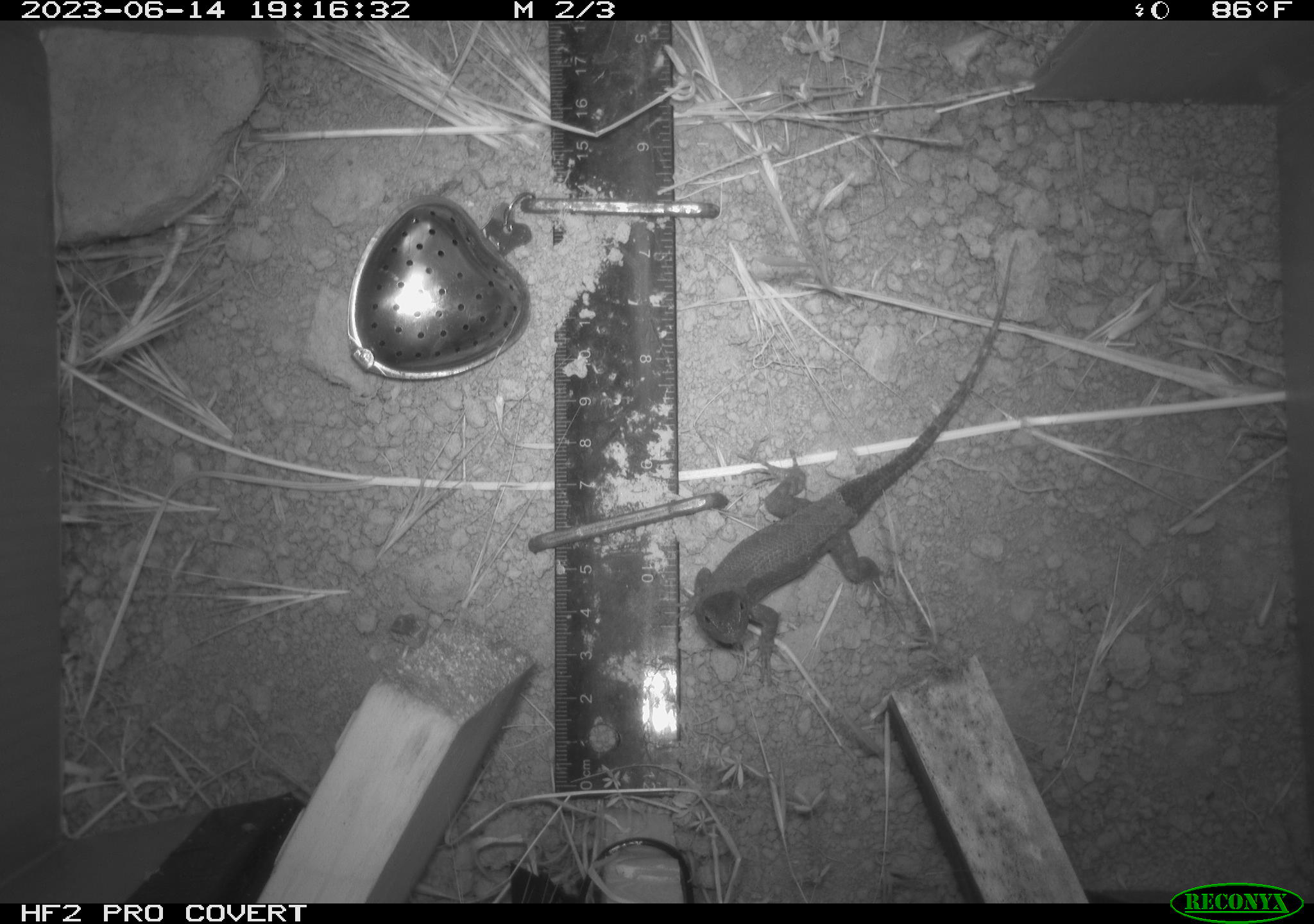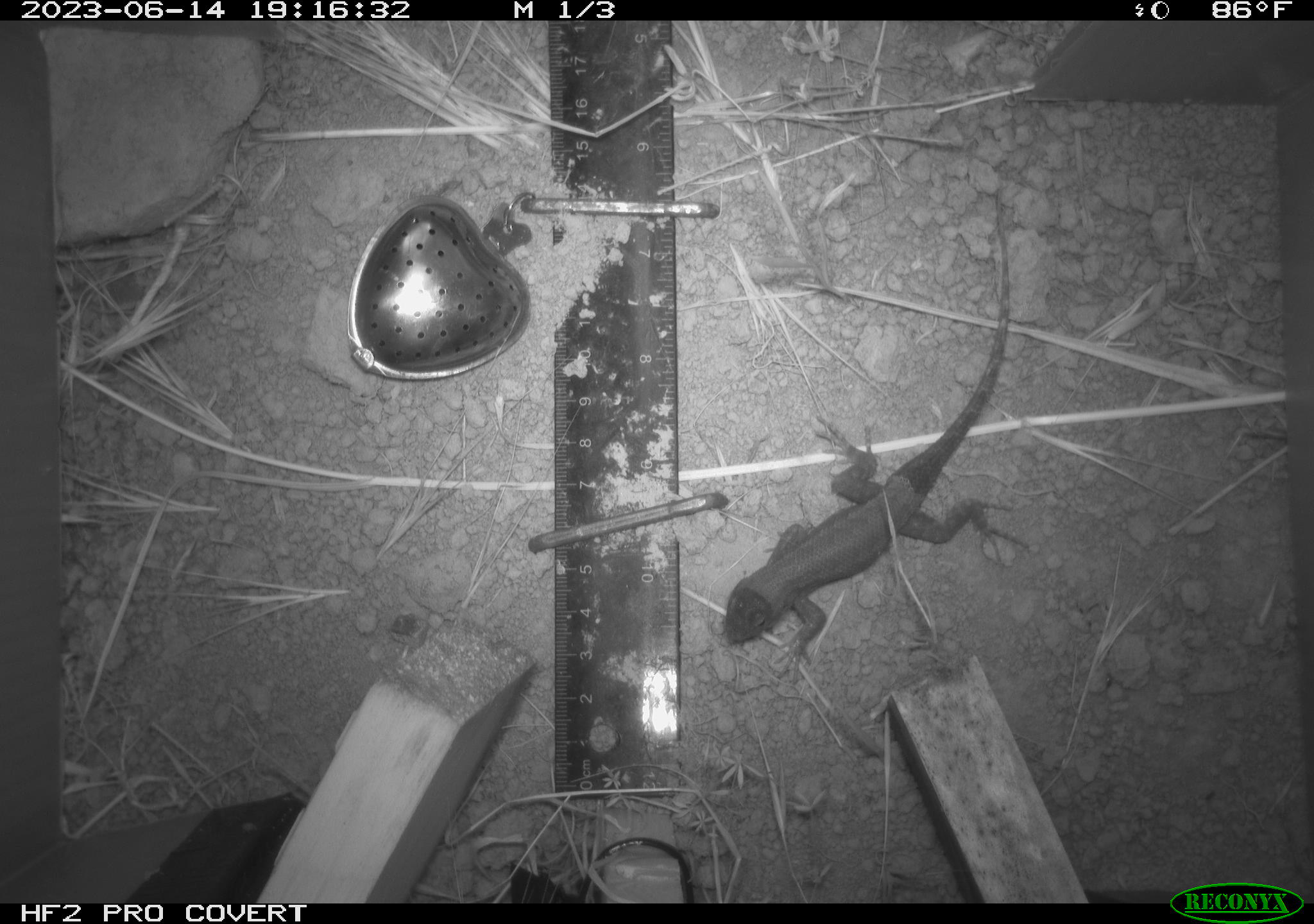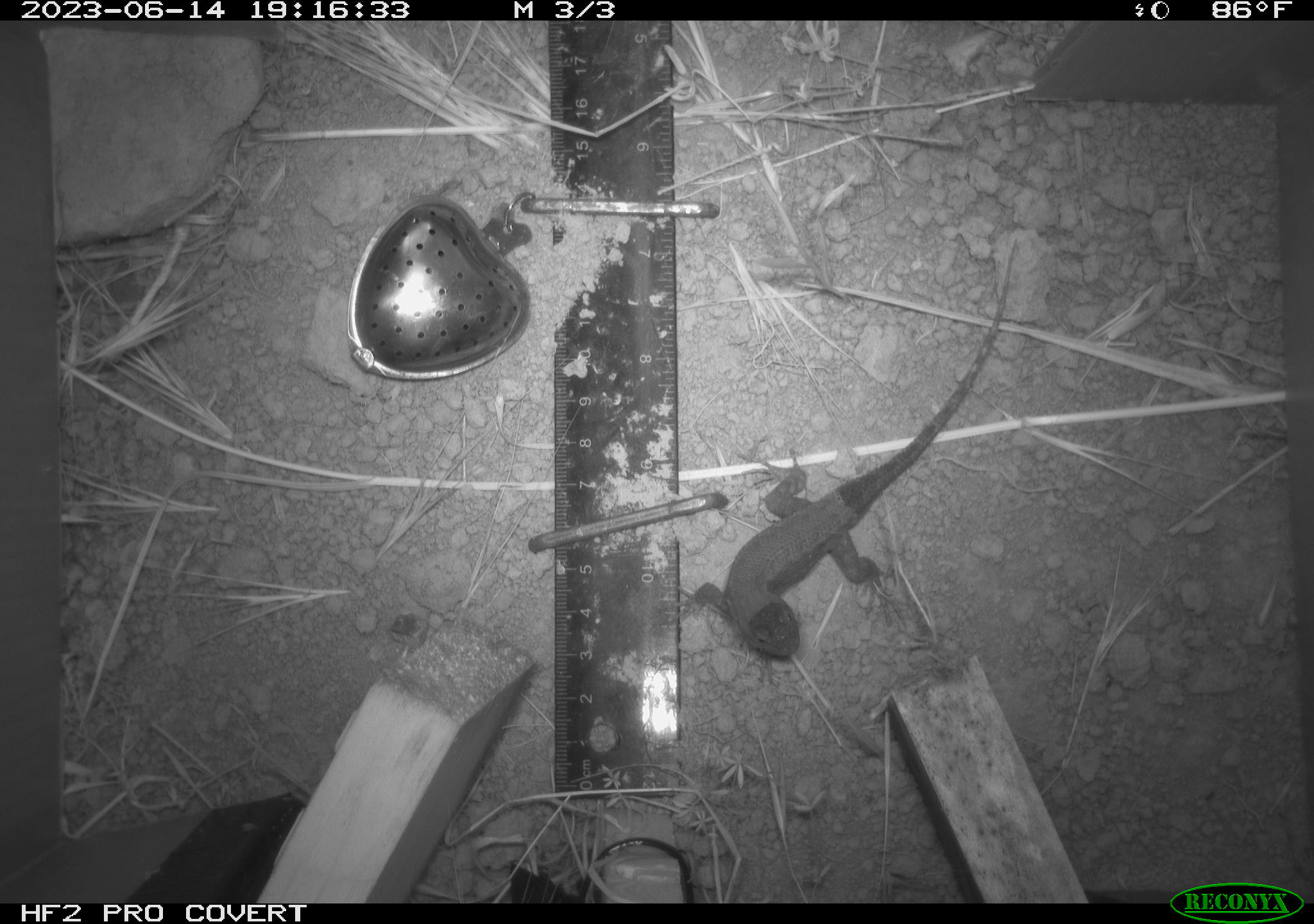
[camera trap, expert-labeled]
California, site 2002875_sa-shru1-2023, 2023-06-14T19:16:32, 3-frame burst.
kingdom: Animalia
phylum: Chordata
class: Reptilia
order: Squamata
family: Phrynosomatidae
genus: Sceloporus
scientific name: Sceloporus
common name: spiny lizards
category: sceloporus species